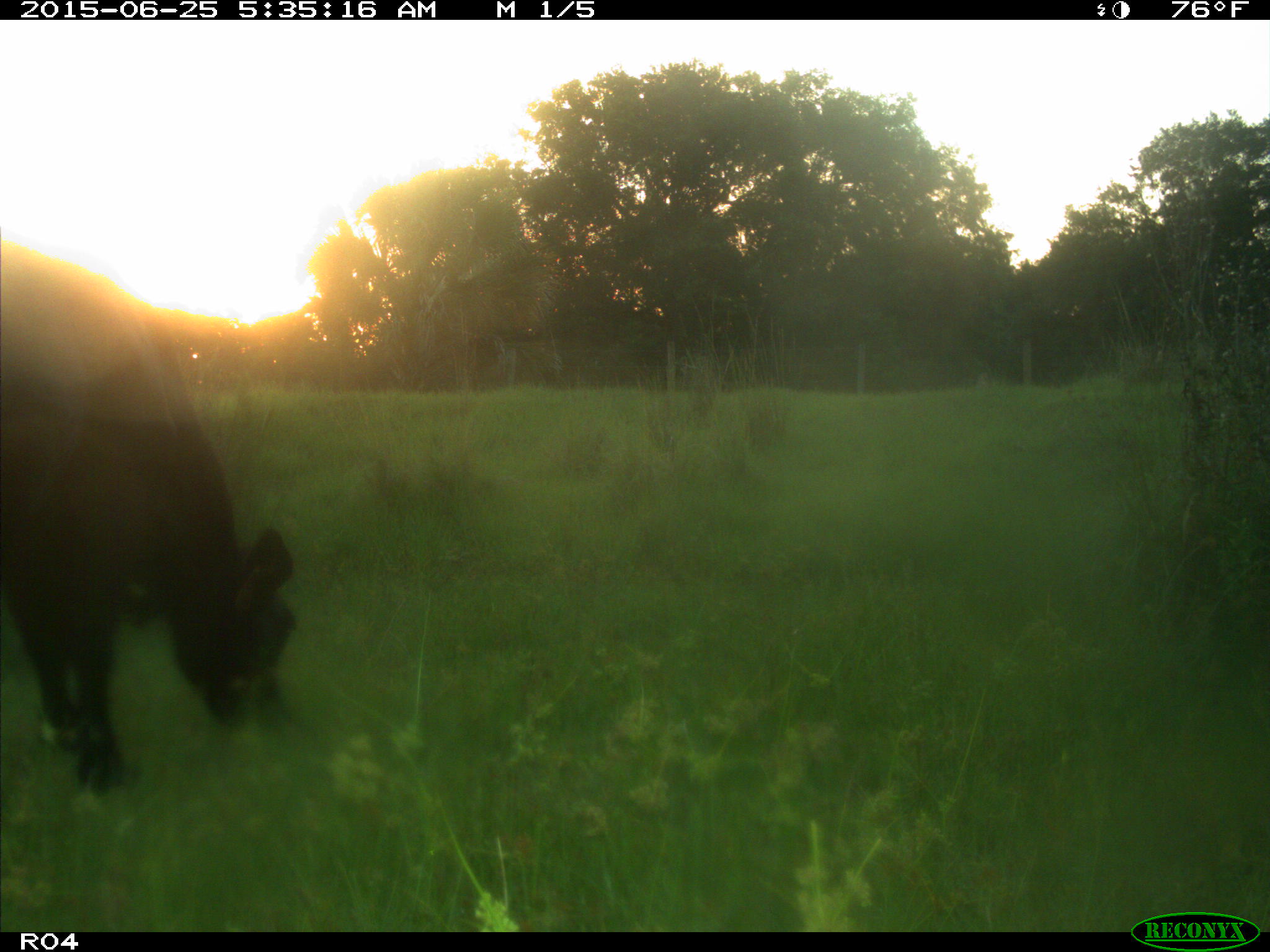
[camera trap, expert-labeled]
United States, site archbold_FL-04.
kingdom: Animalia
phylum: Chordata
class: Mammalia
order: Artiodactyla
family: Bovidae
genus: Bos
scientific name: Bos taurus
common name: domestic cow